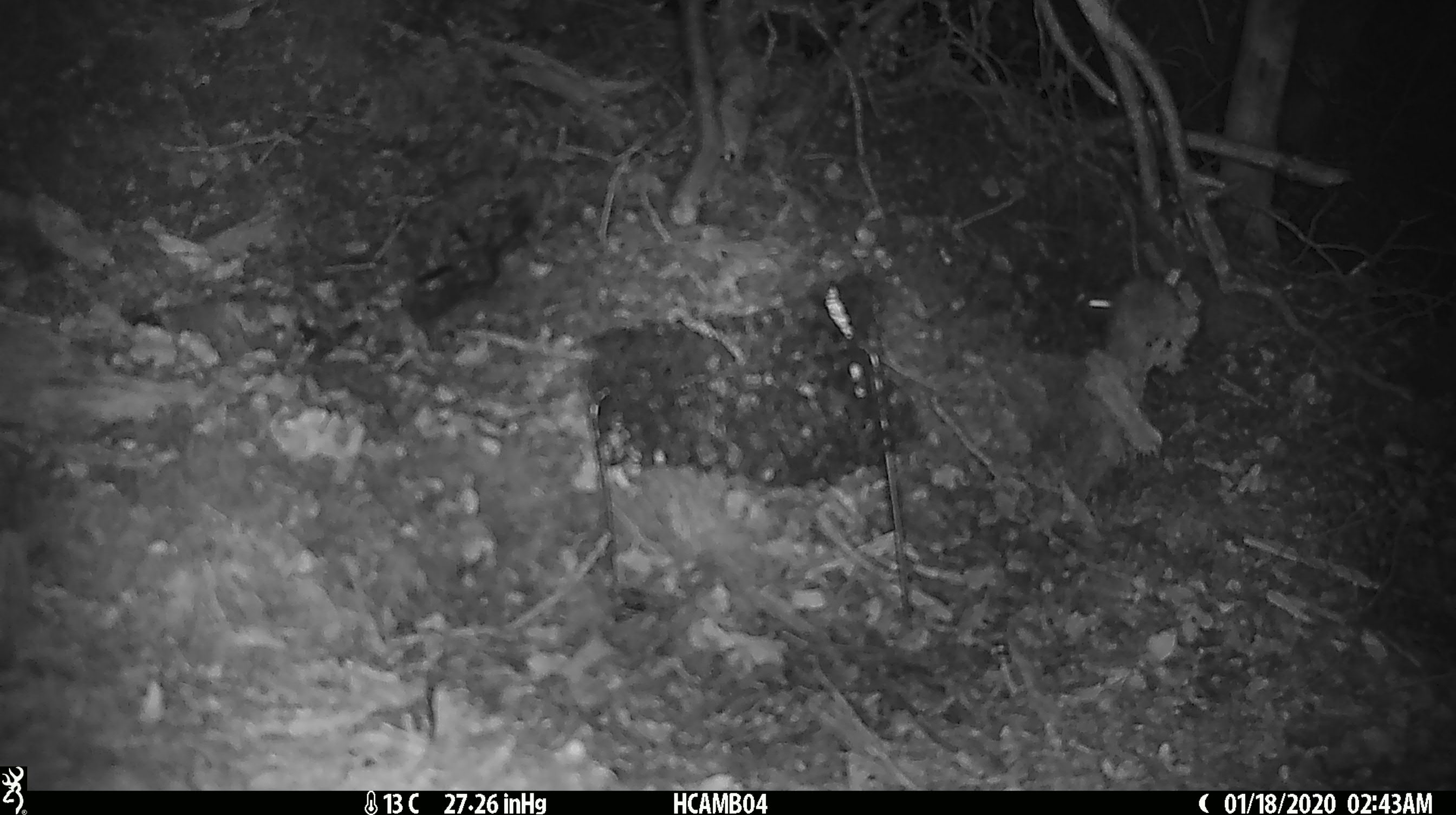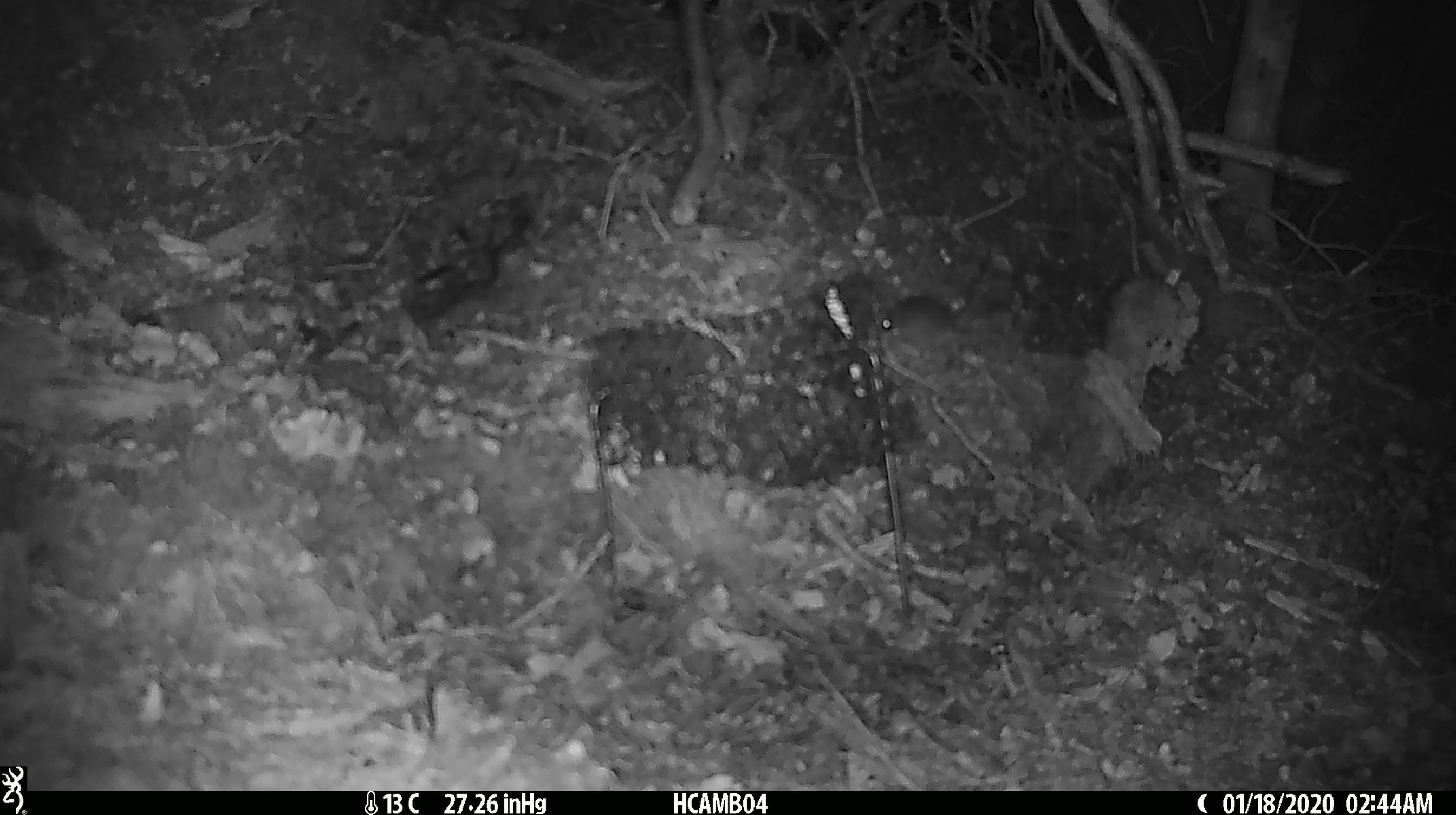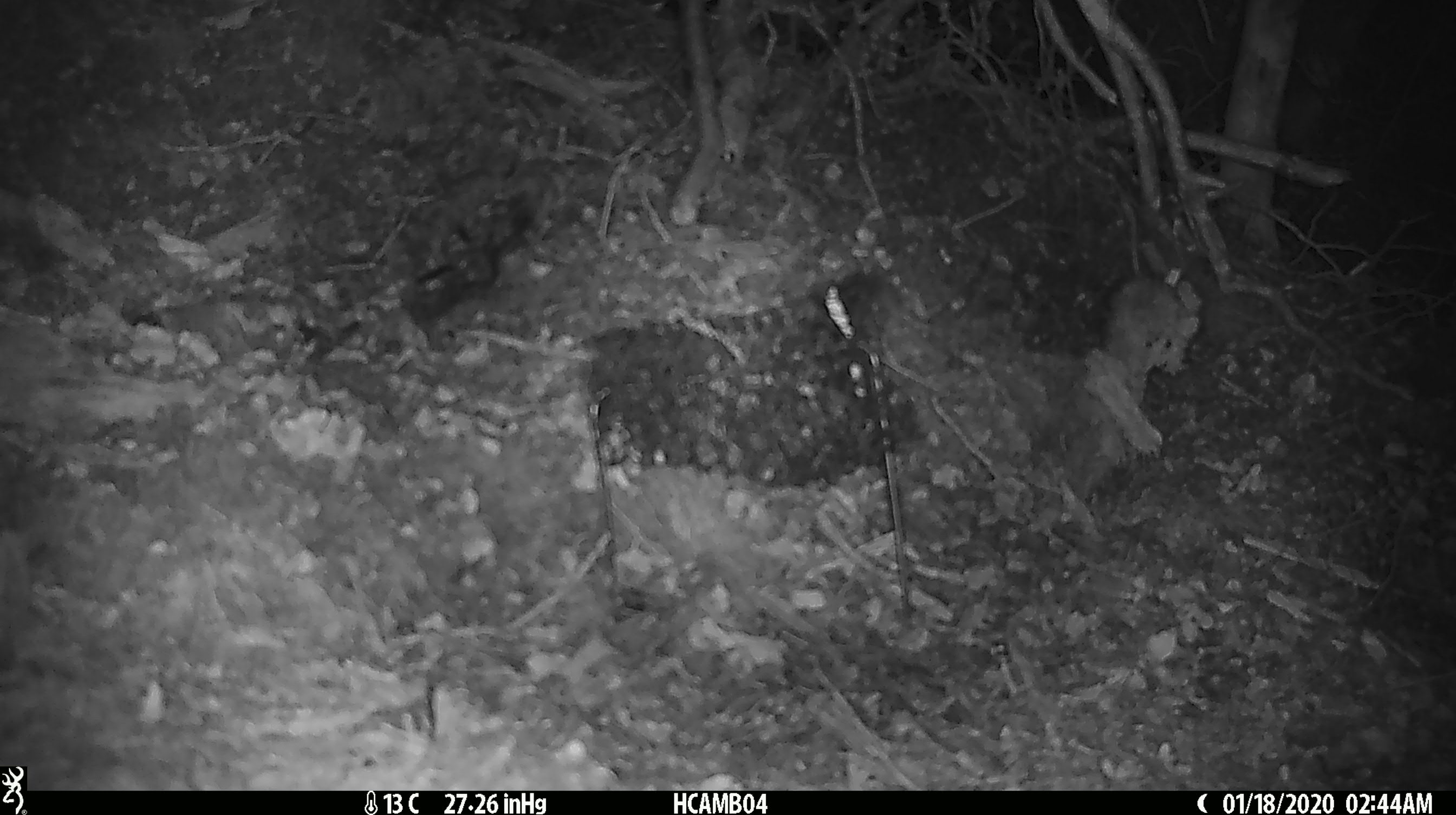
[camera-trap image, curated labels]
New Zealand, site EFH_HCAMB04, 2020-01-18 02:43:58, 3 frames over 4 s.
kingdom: Animalia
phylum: Chordata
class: Mammalia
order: Rodentia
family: Muridae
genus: Mus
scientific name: Mus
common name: mouse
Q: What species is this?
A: Mouse (Mus).